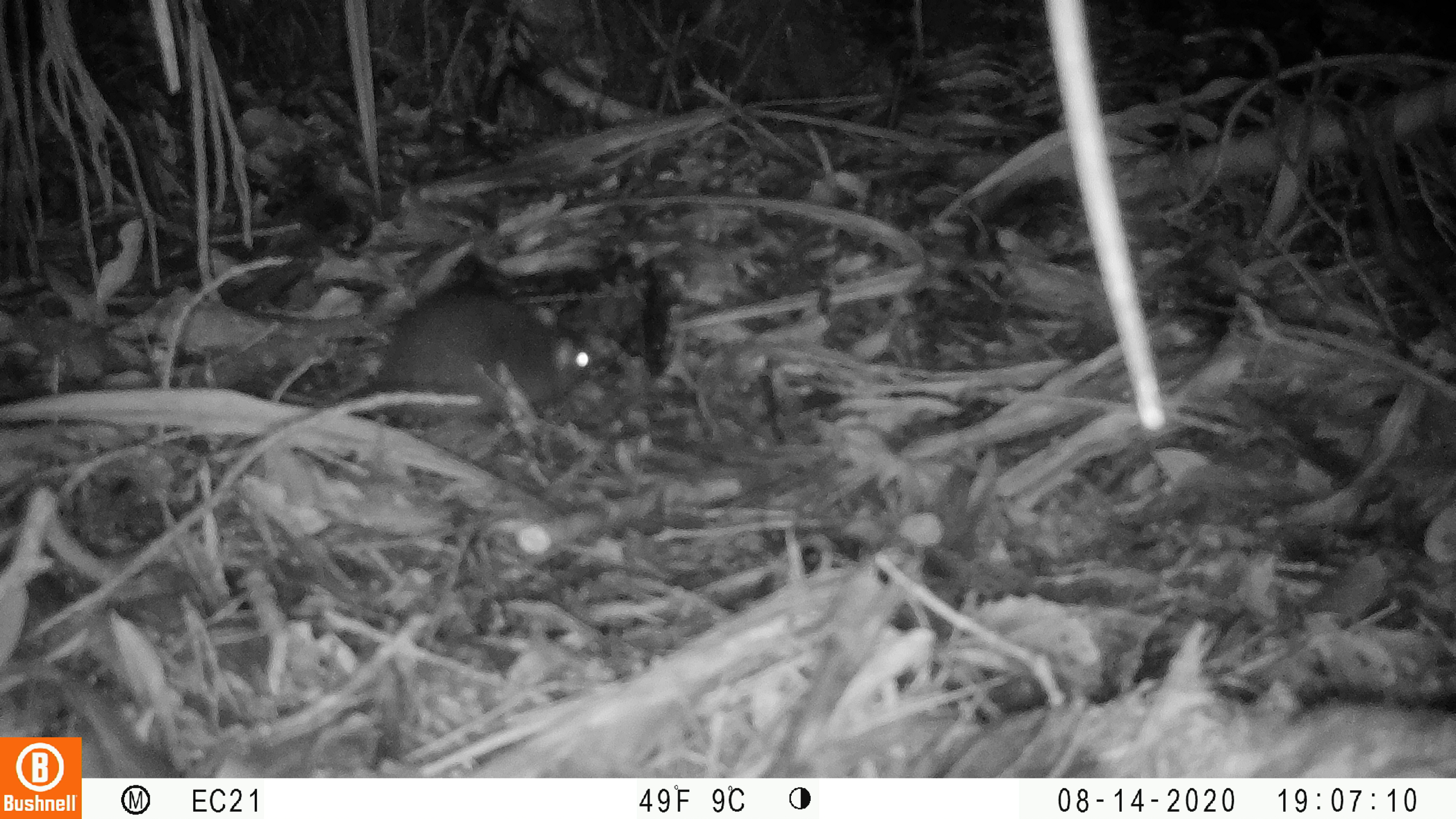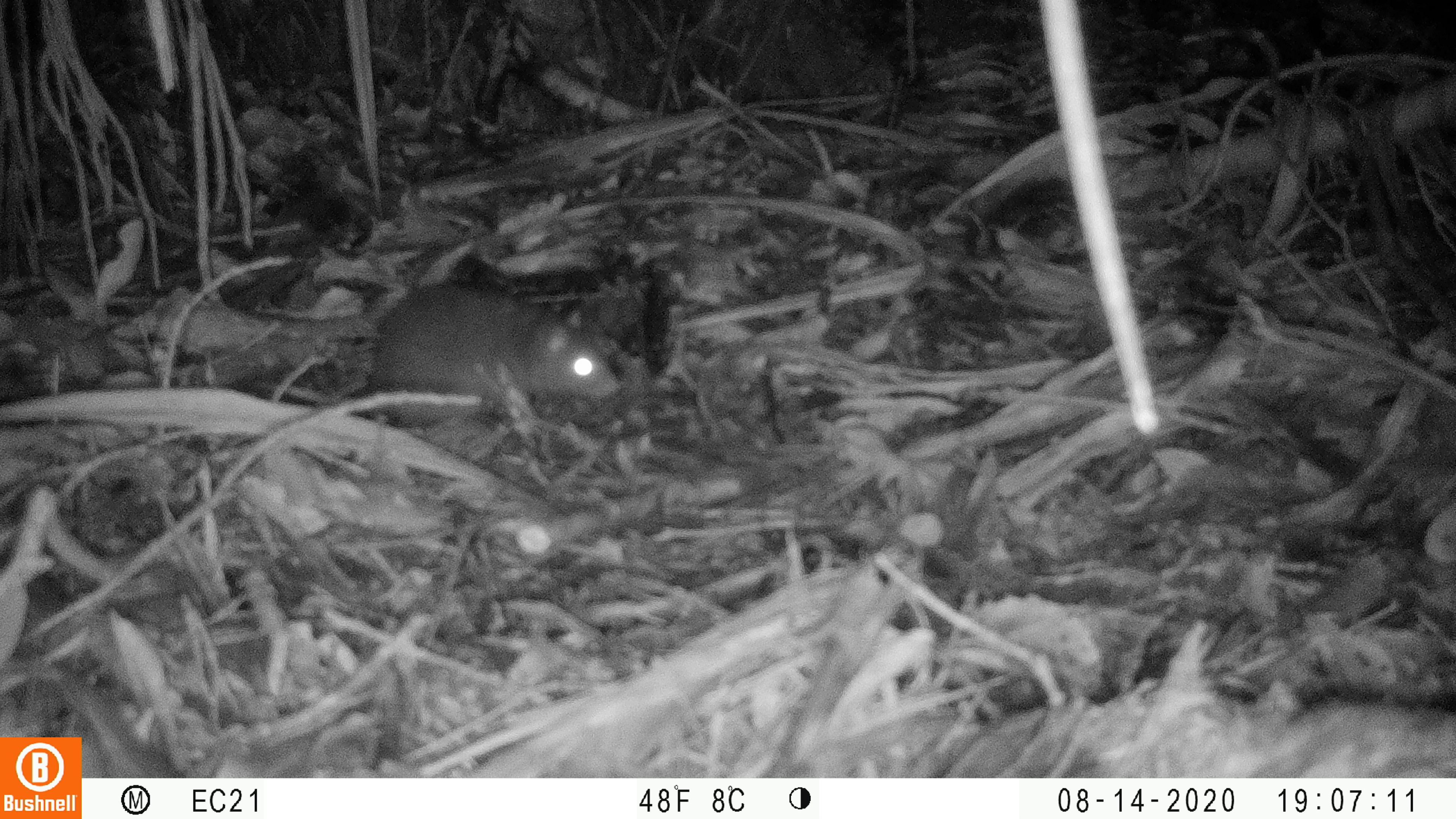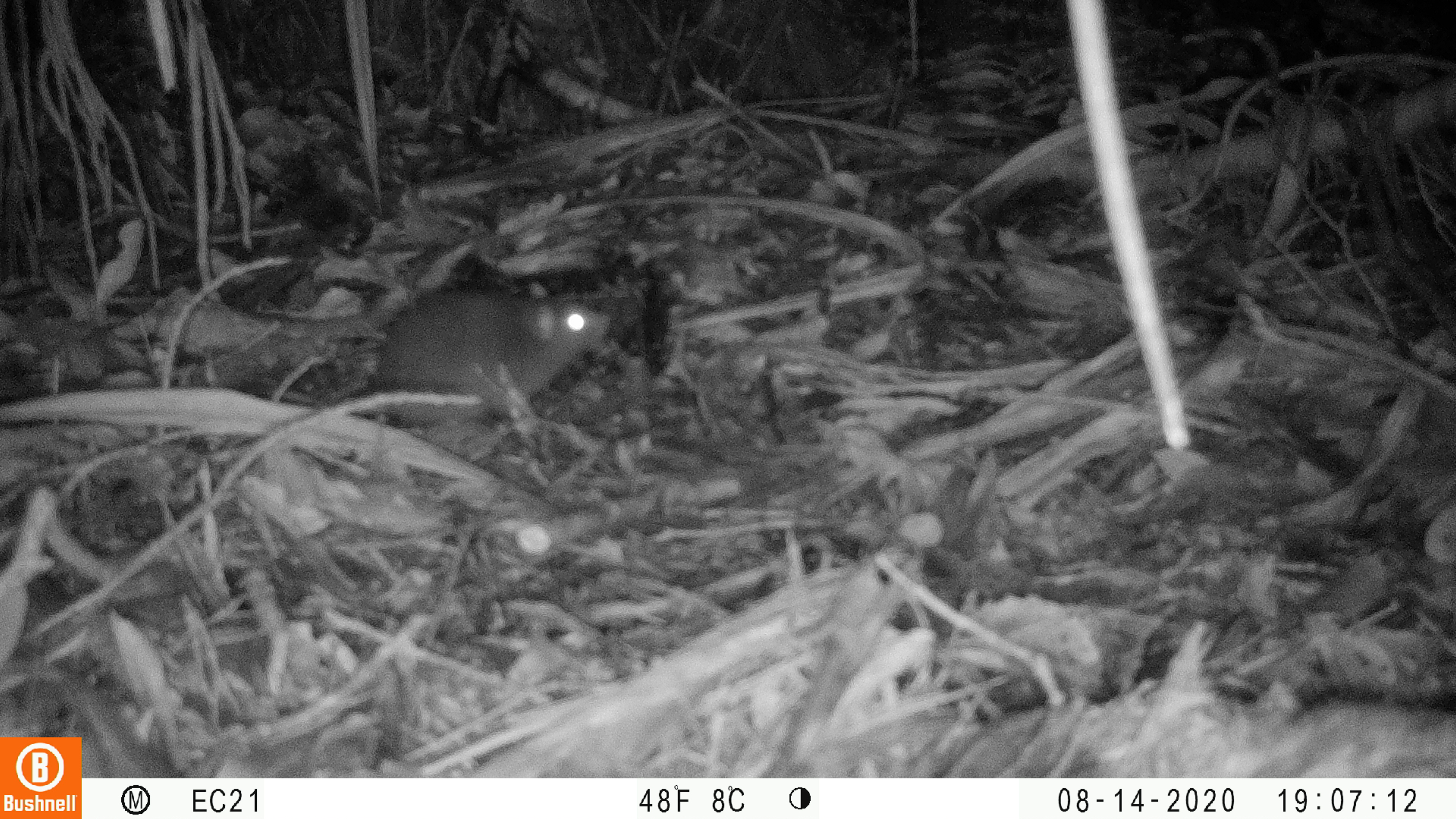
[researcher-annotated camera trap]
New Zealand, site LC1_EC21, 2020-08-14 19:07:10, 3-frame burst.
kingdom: Animalia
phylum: Chordata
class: Mammalia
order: Rodentia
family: Muridae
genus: Rattus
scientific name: Rattus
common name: rat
Rat (Rattus).